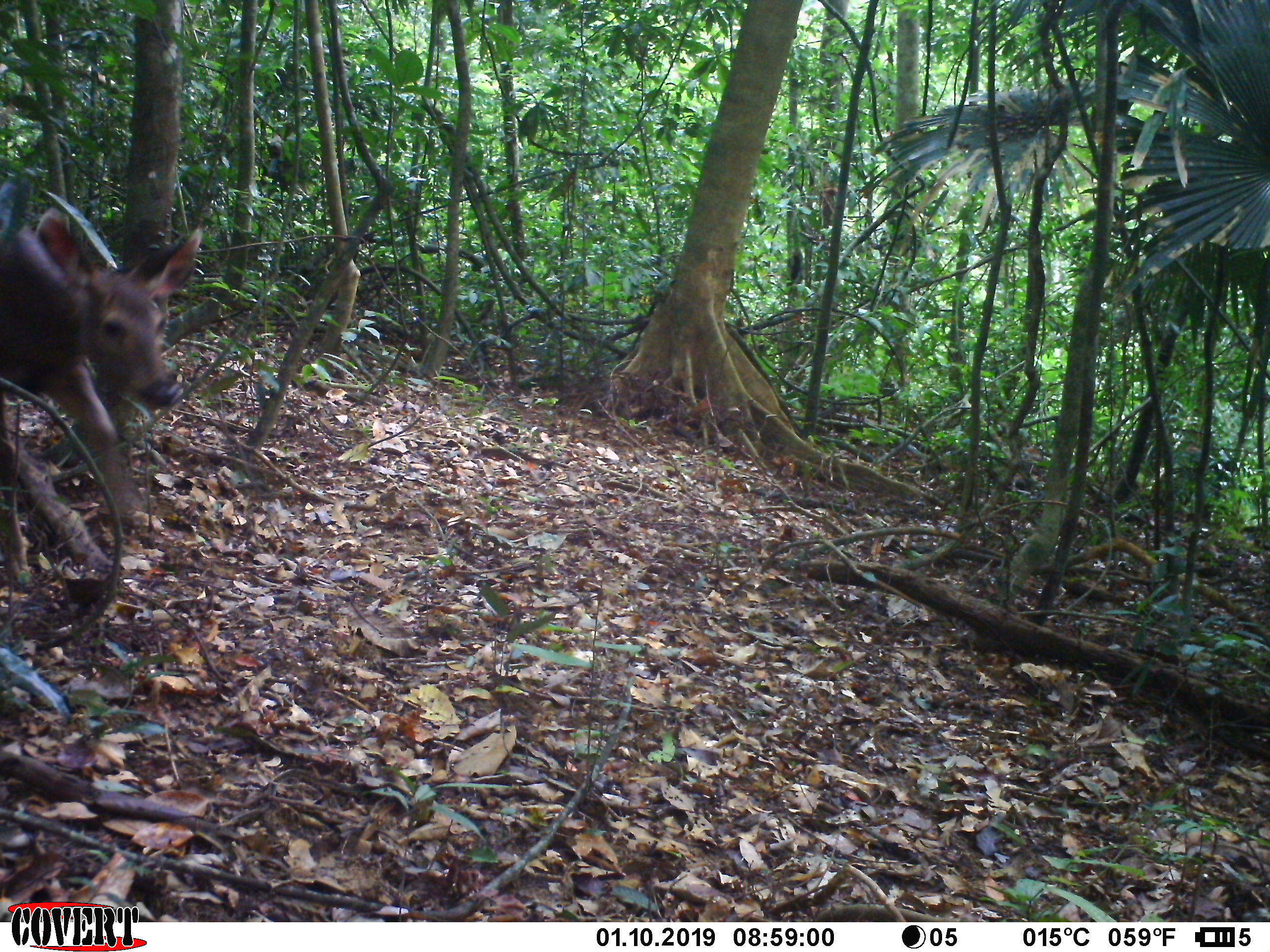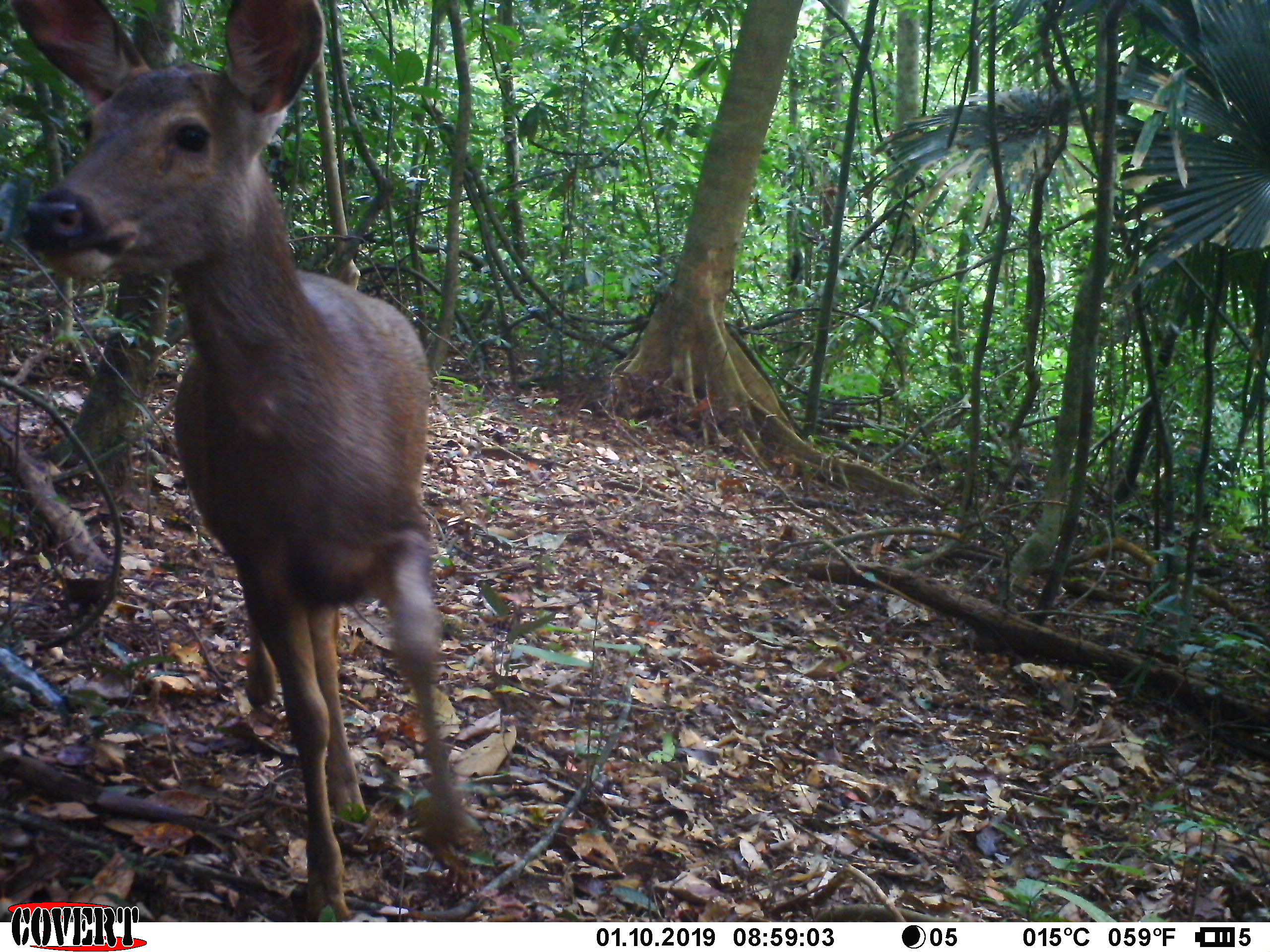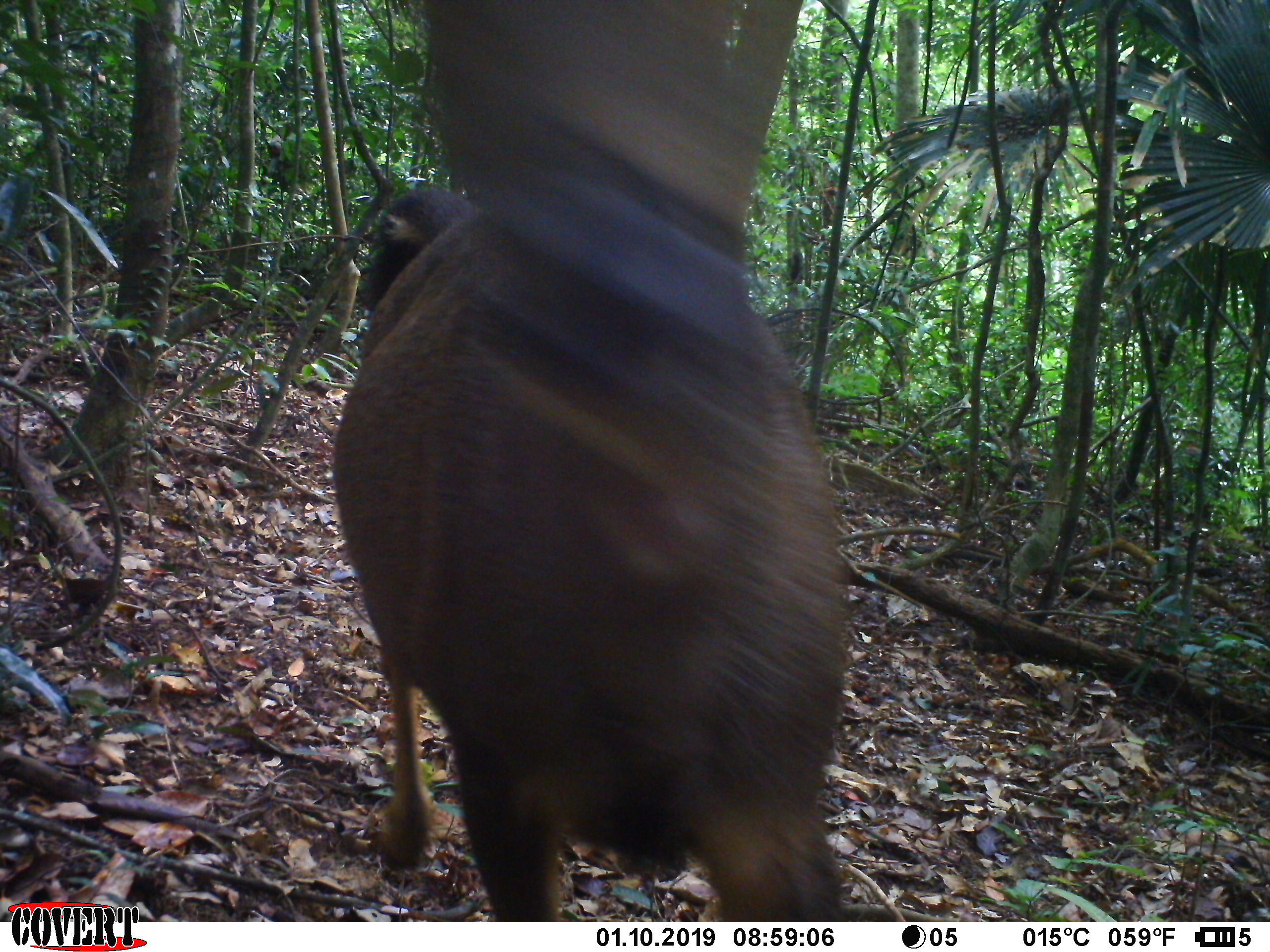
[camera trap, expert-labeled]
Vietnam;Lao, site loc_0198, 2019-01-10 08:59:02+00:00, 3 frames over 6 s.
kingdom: Animalia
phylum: Chordata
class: Mammalia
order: Artiodactyla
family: Cervidae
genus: Rusa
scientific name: Rusa unicolor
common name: sambar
Sambar (Rusa unicolor). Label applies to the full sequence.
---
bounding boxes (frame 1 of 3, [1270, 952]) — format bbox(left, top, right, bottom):
sambar: bbox(0, 205, 204, 593)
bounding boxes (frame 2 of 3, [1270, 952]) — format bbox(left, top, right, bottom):
sambar: bbox(7, 0, 472, 922)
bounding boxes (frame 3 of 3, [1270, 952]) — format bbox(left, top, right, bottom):
sambar: bbox(331, 0, 846, 921)